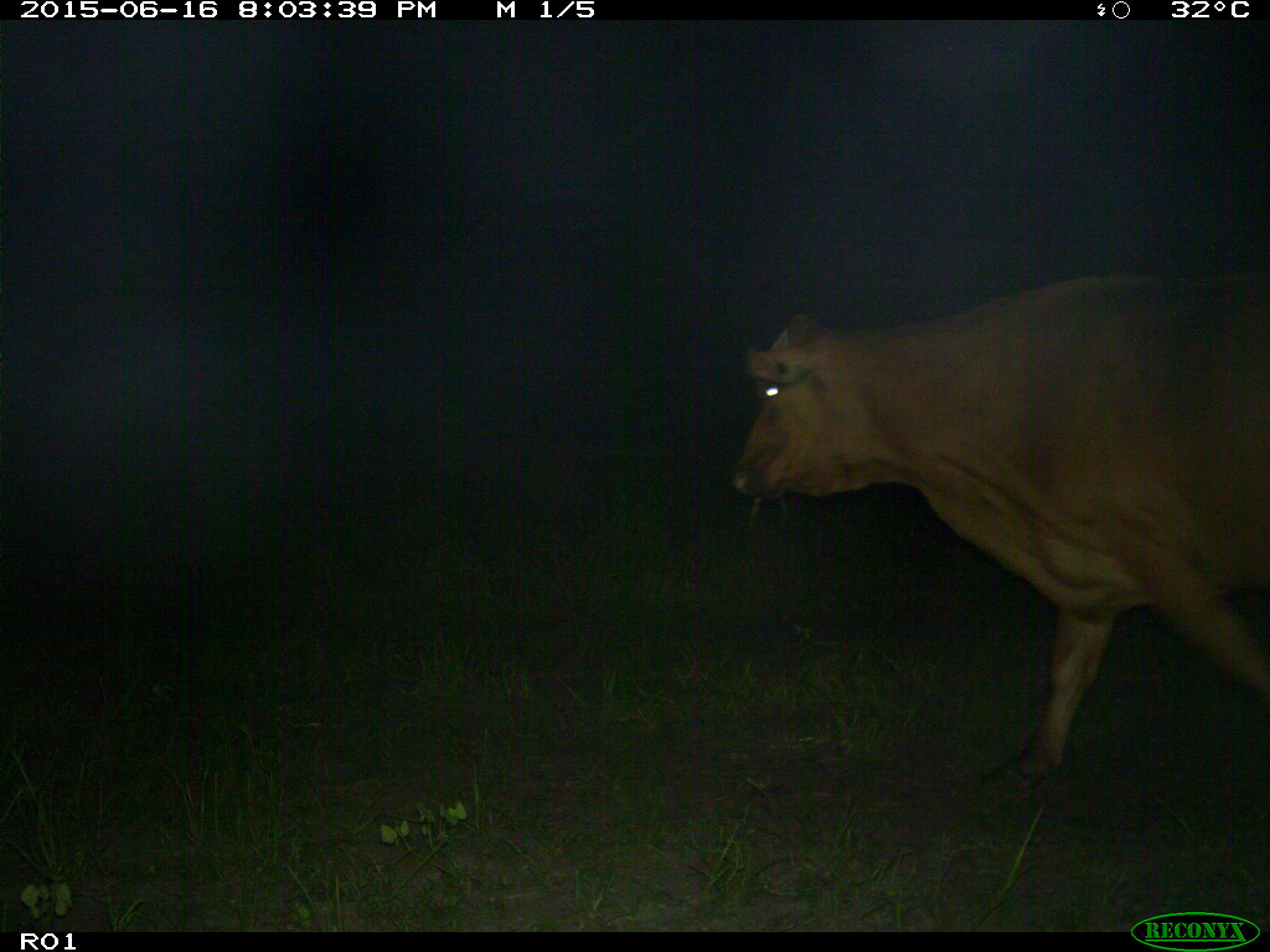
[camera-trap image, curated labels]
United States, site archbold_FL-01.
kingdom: Animalia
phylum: Chordata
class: Mammalia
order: Artiodactyla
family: Bovidae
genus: Bos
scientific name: Bos taurus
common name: domestic cow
Bos taurus (domestic cow).